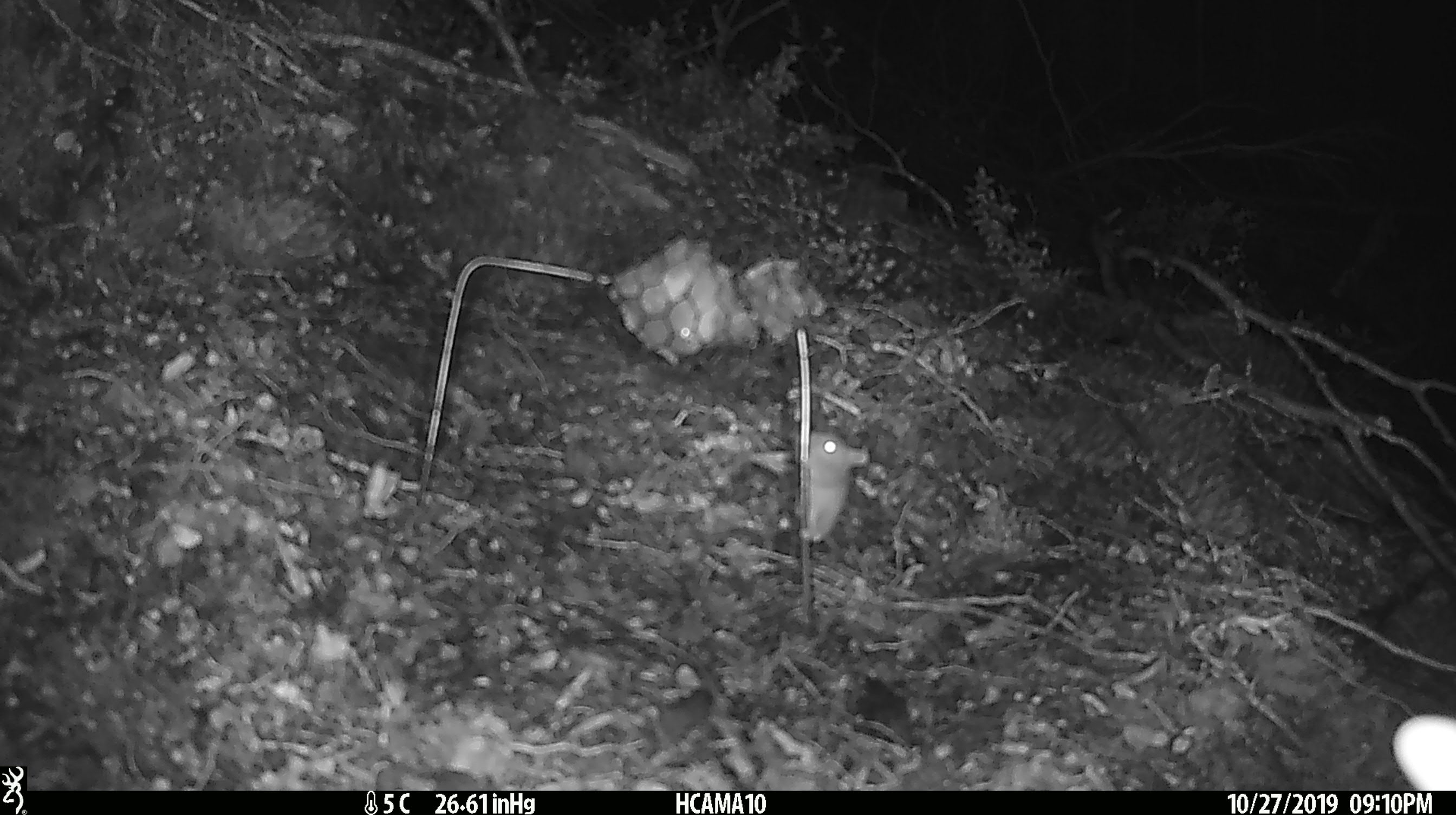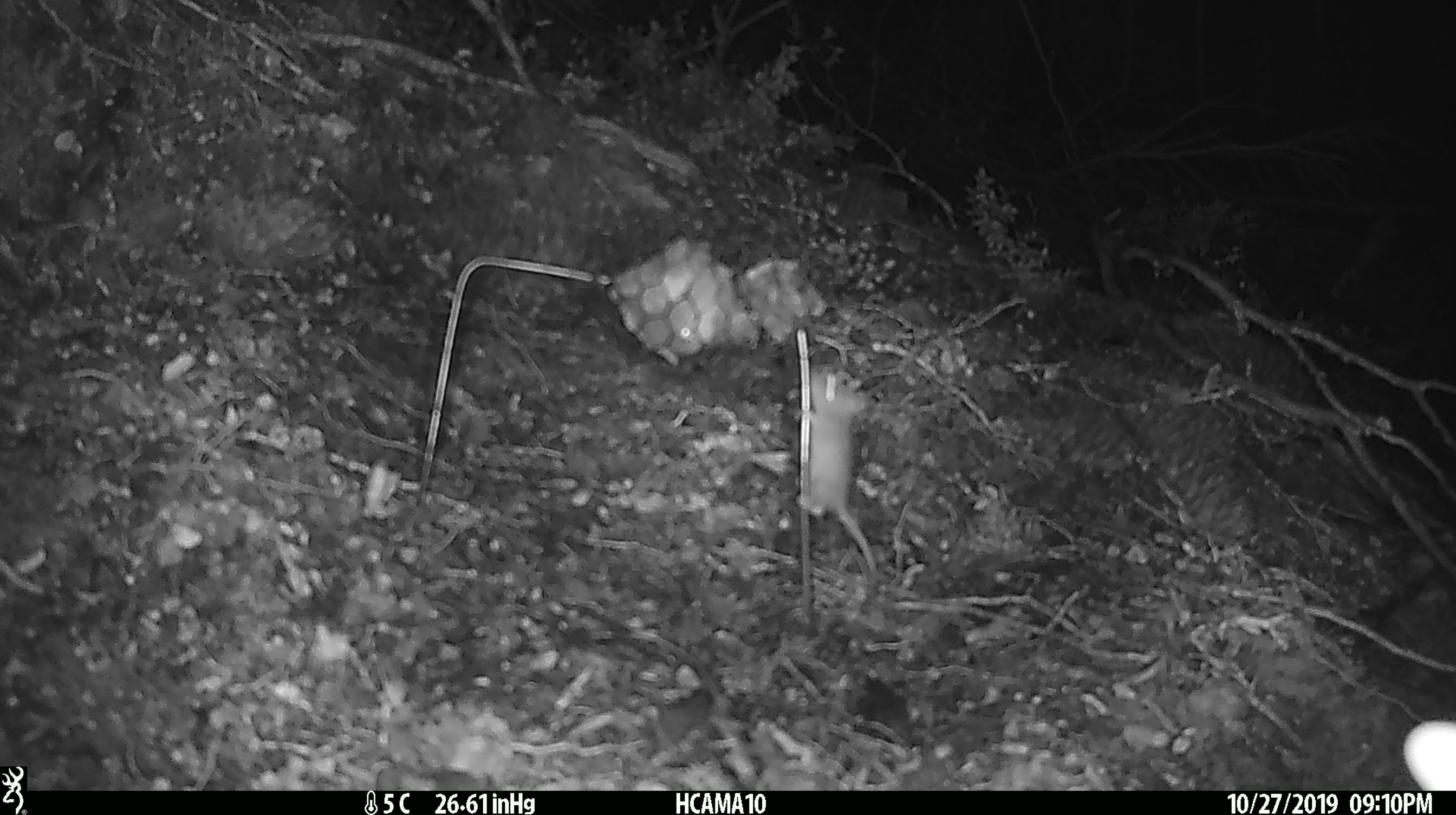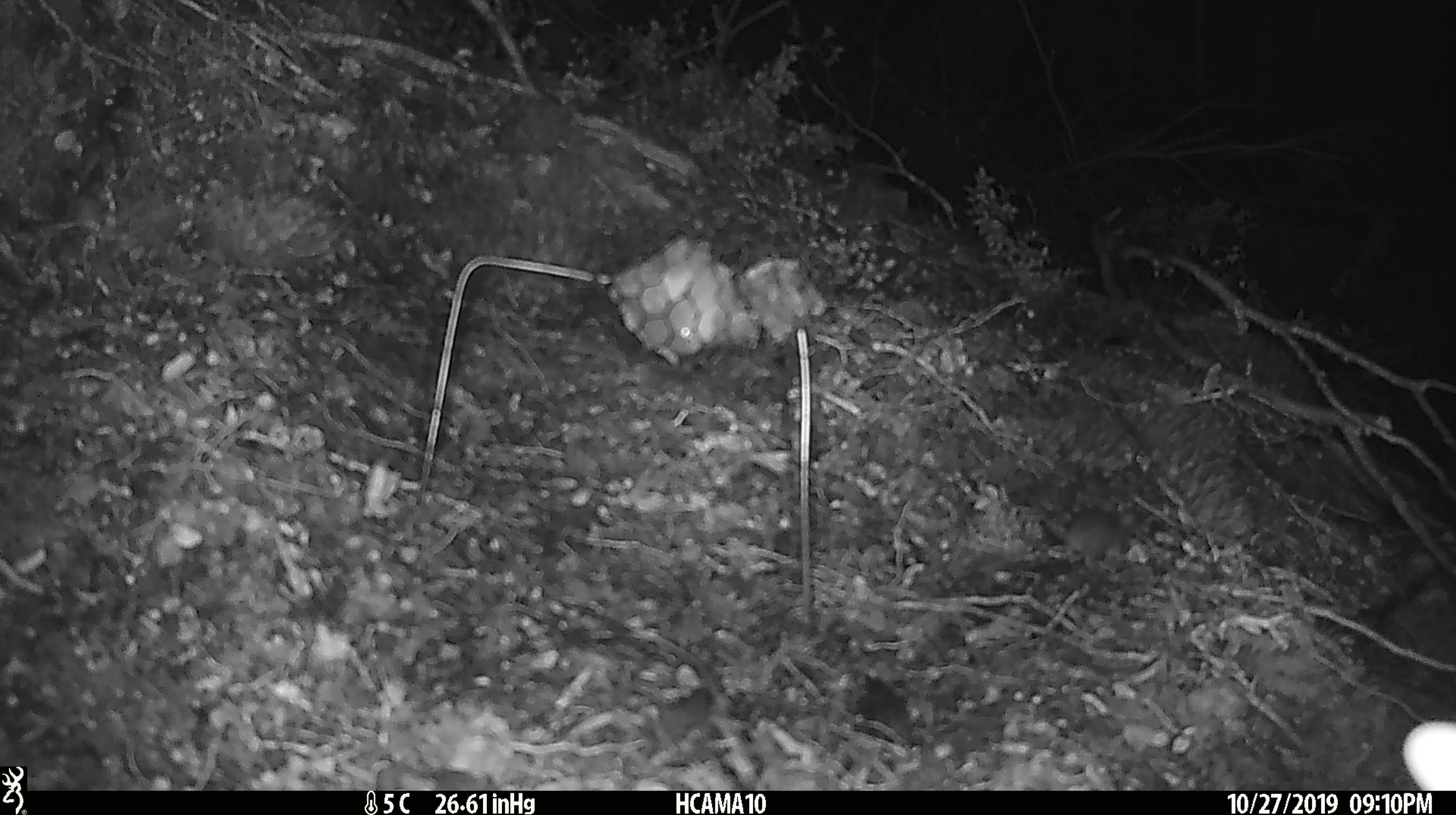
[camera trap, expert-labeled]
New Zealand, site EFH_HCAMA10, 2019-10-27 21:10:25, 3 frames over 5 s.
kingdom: Animalia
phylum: Chordata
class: Mammalia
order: Rodentia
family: Muridae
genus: Mus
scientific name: Mus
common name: mouse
Mouse (Mus).